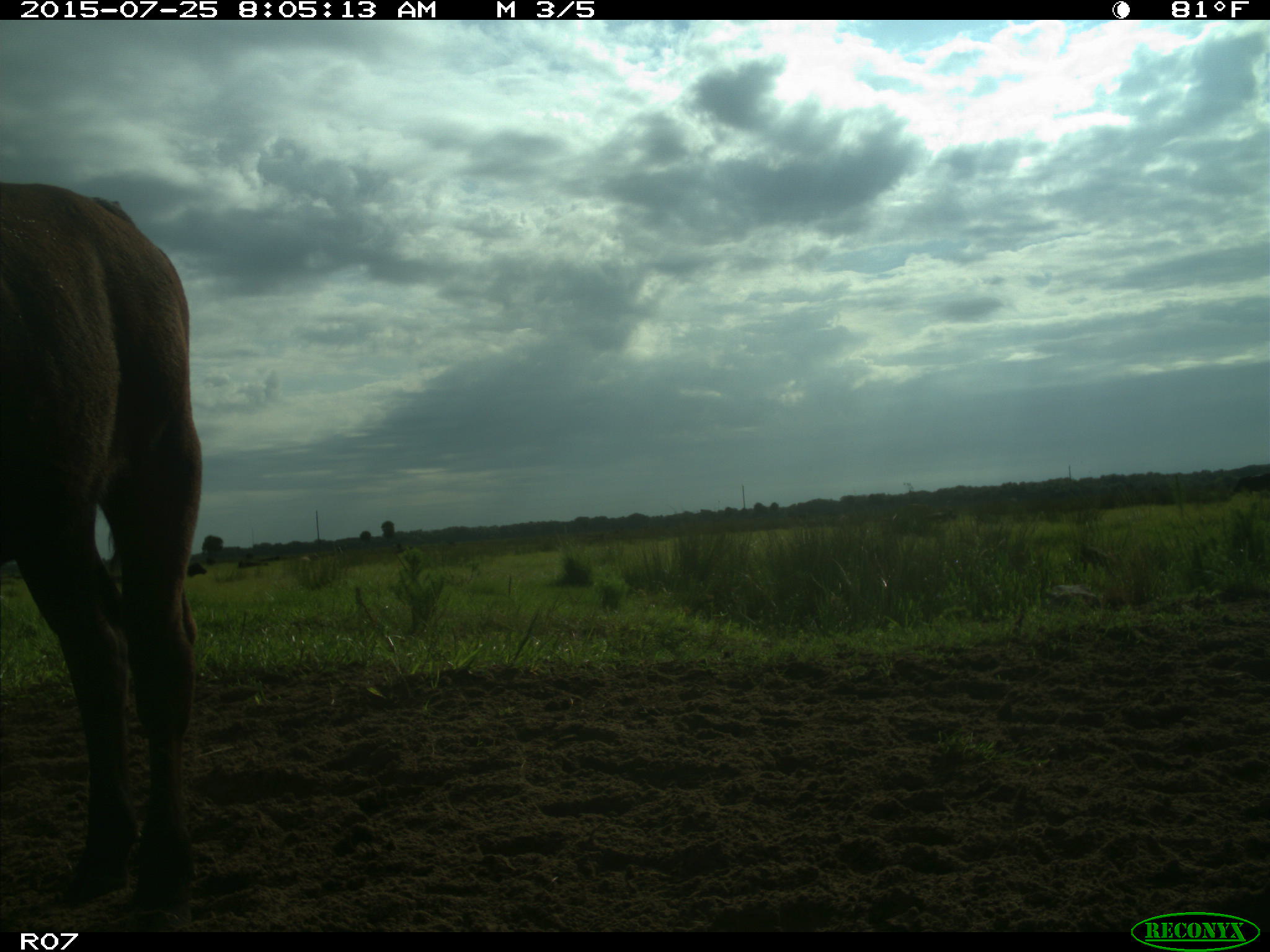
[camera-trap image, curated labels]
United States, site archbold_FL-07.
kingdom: Animalia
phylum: Chordata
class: Mammalia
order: Artiodactyla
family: Bovidae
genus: Bos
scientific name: Bos taurus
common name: domestic cow